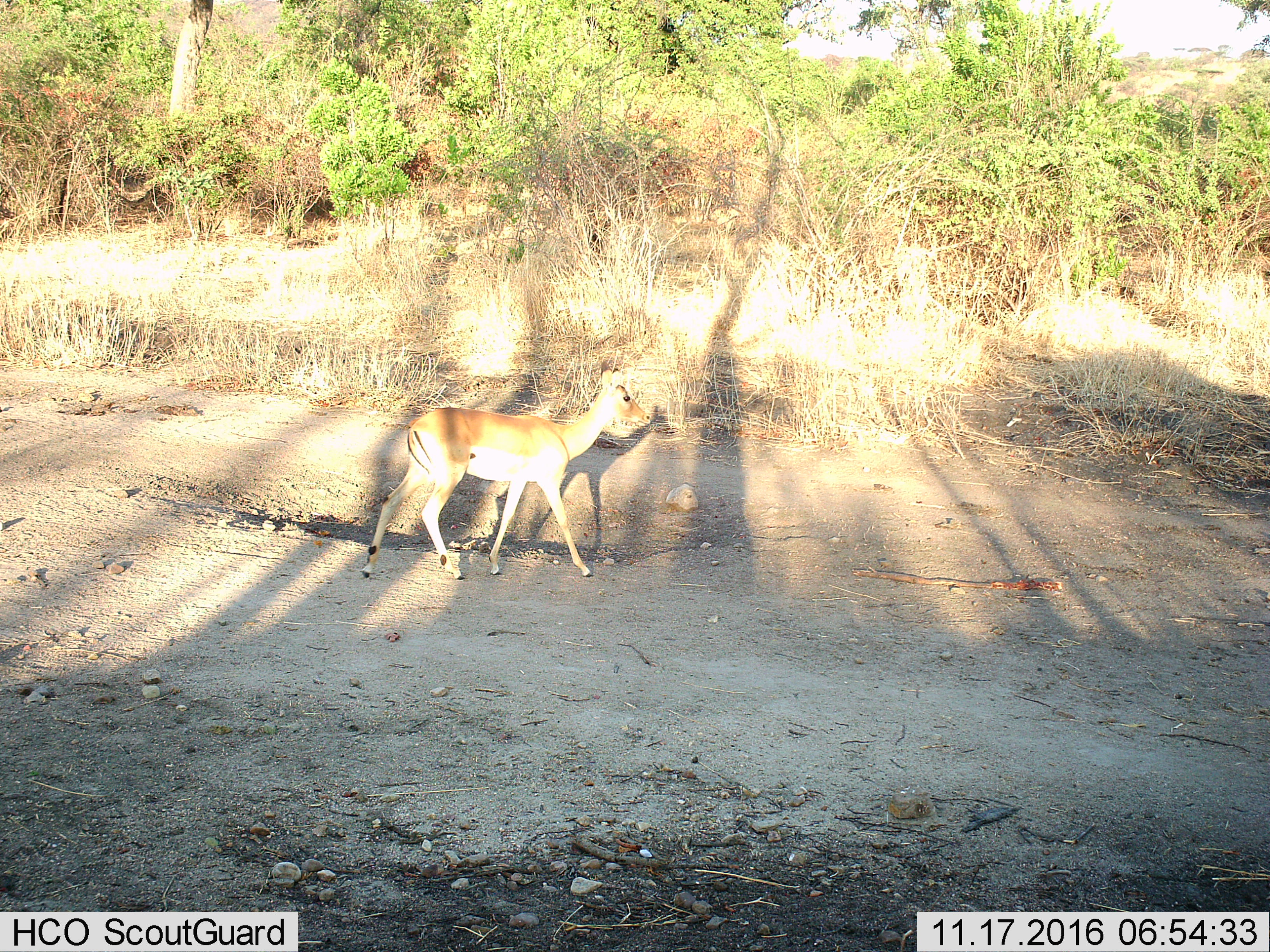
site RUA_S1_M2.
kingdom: Animalia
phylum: Chordata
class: Mammalia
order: Artiodactyla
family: Bovidae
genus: Aepyceros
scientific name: Aepyceros melampus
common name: impala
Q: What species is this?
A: Impala (Aepyceros melampus).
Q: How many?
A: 1.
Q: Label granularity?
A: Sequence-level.